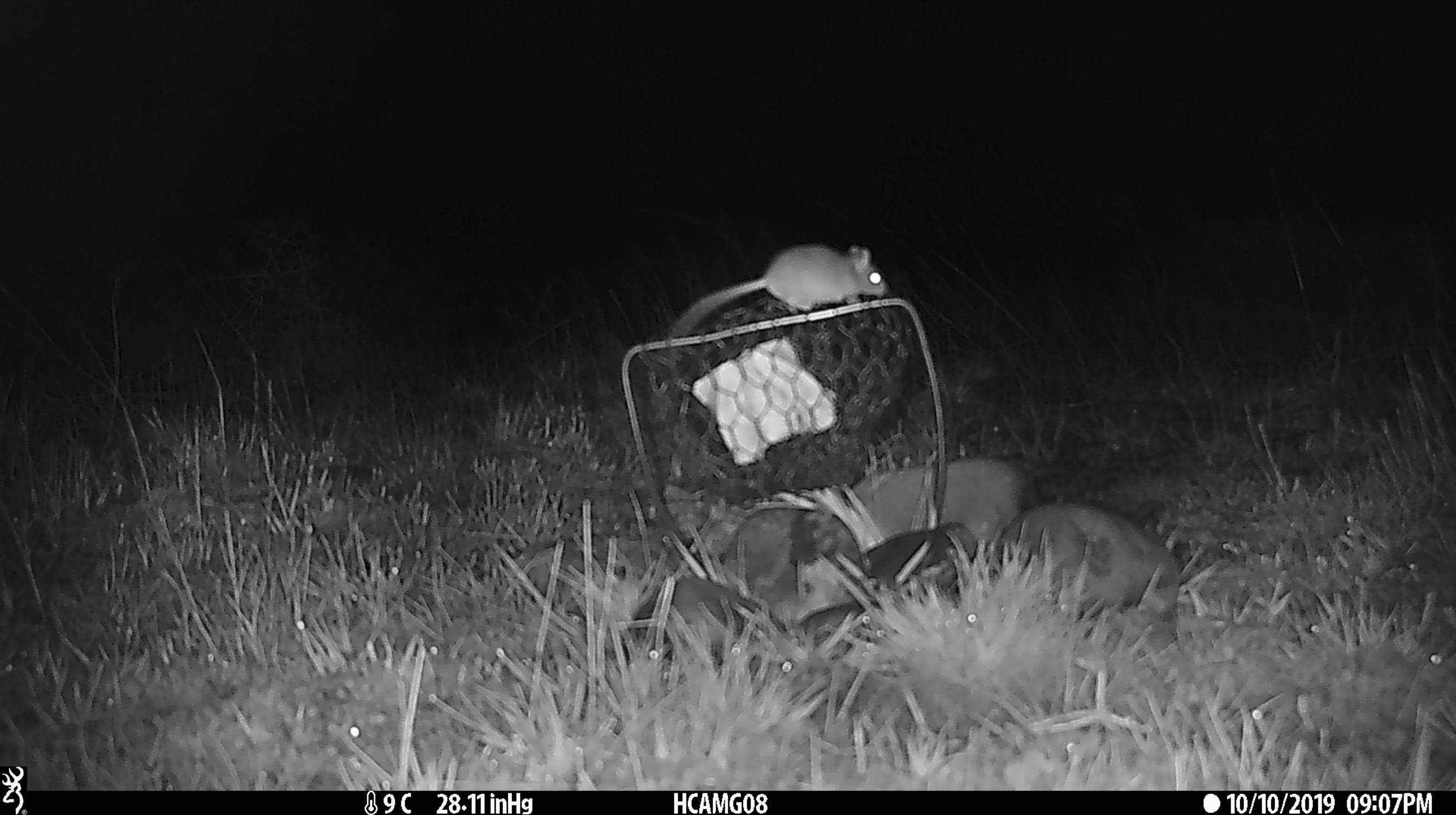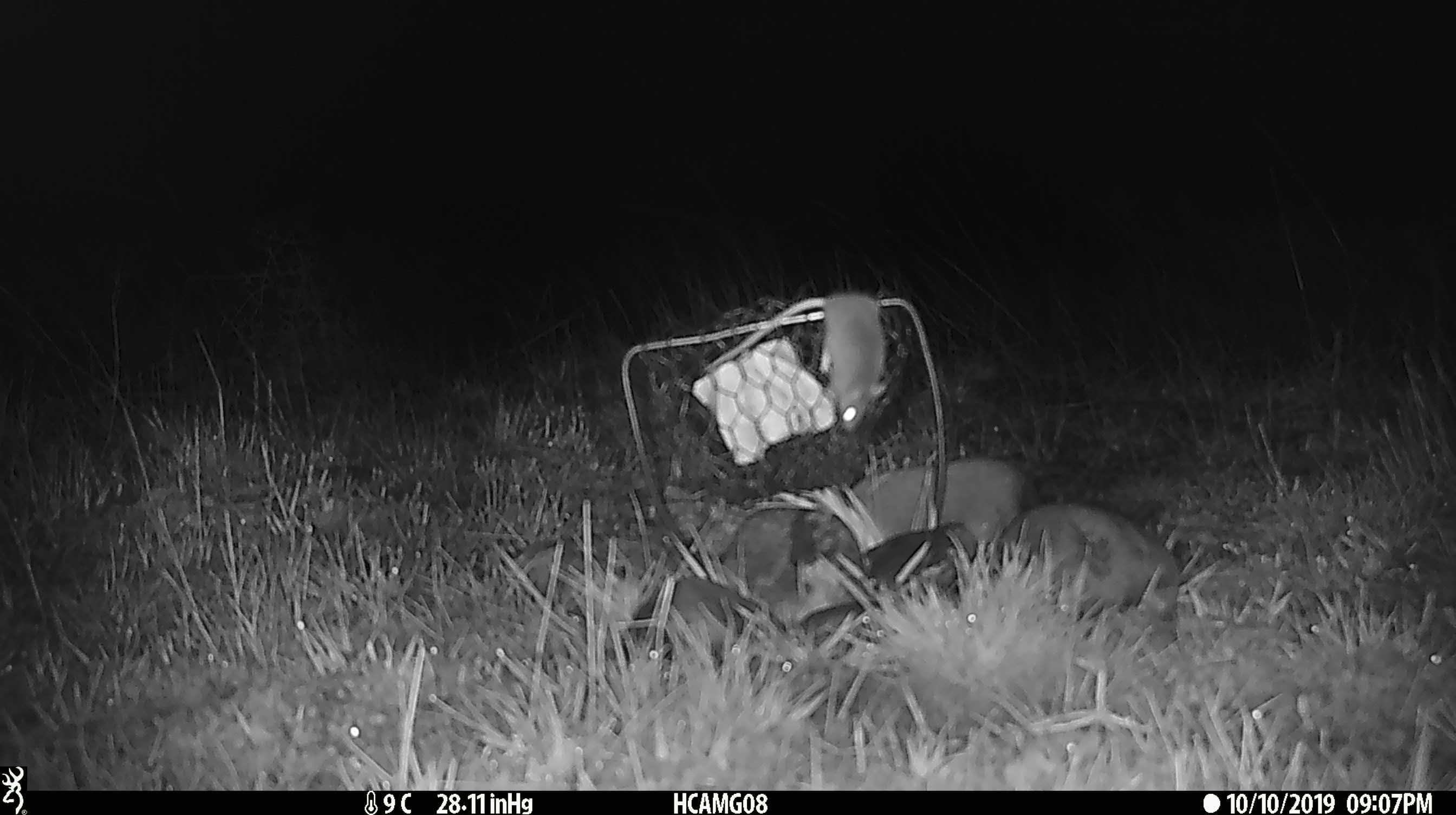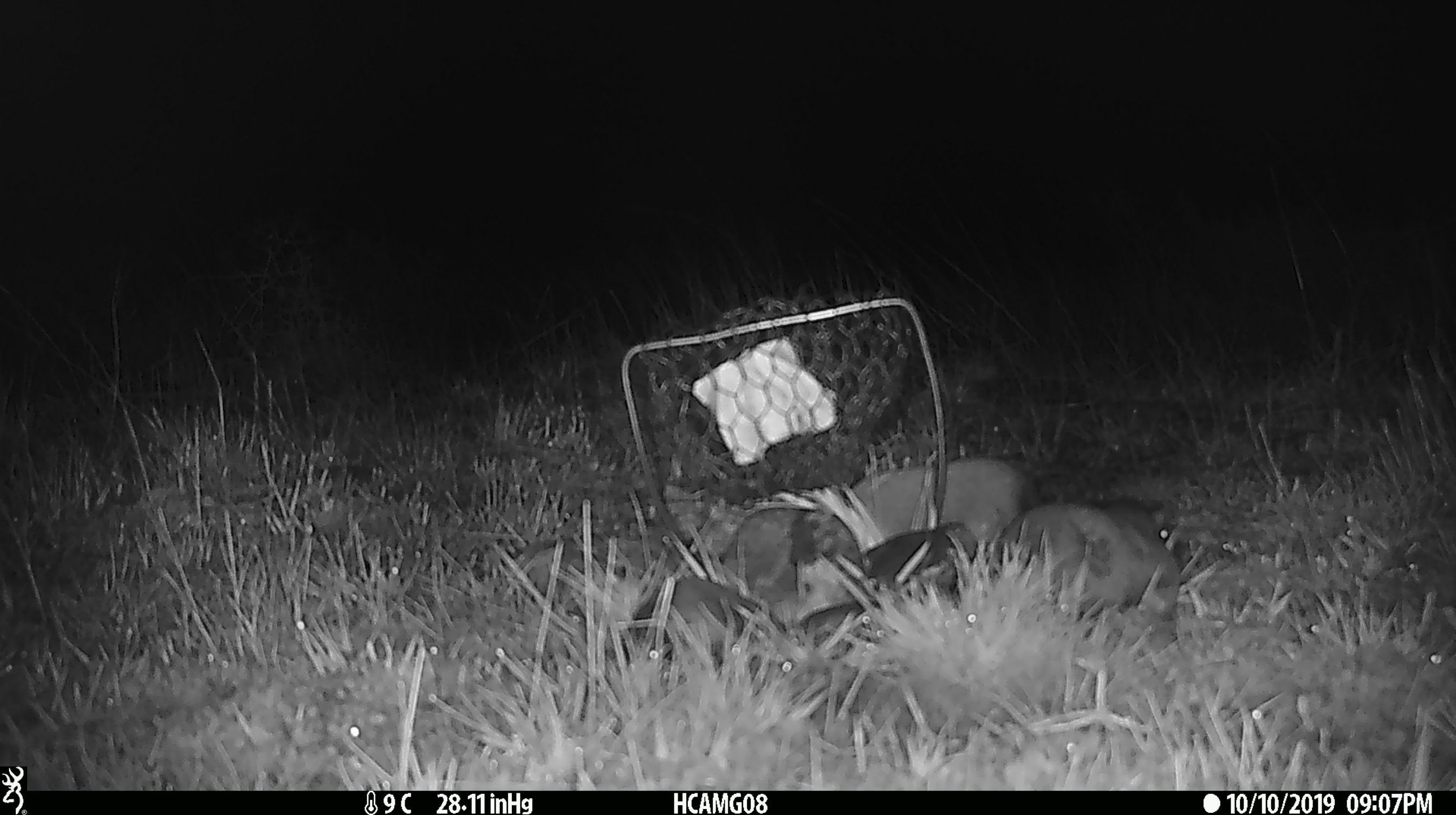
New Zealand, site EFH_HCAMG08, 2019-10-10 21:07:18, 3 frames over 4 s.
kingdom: Animalia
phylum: Chordata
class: Mammalia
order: Rodentia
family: Muridae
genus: Mus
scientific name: Mus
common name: mouse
Mouse (Mus).